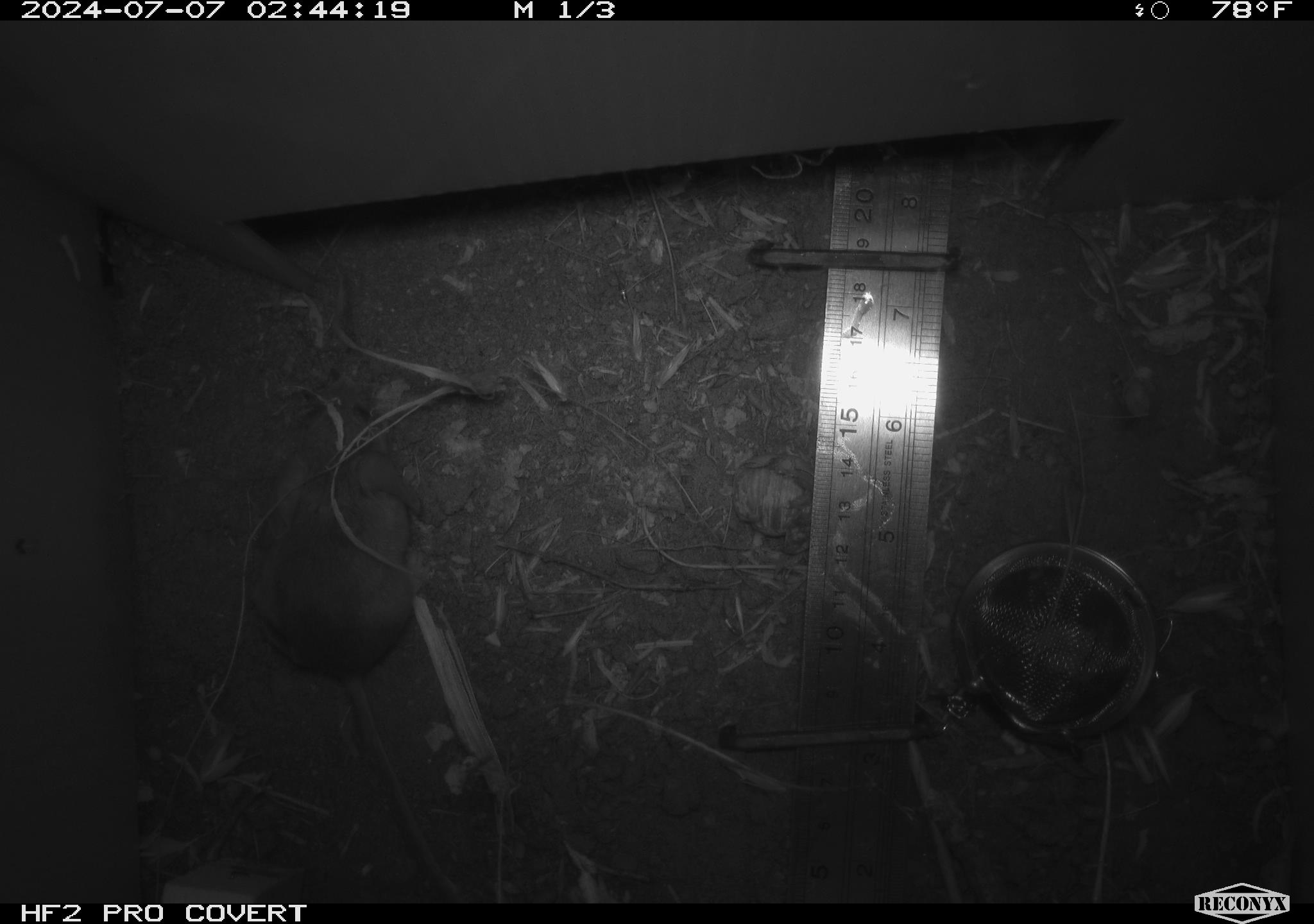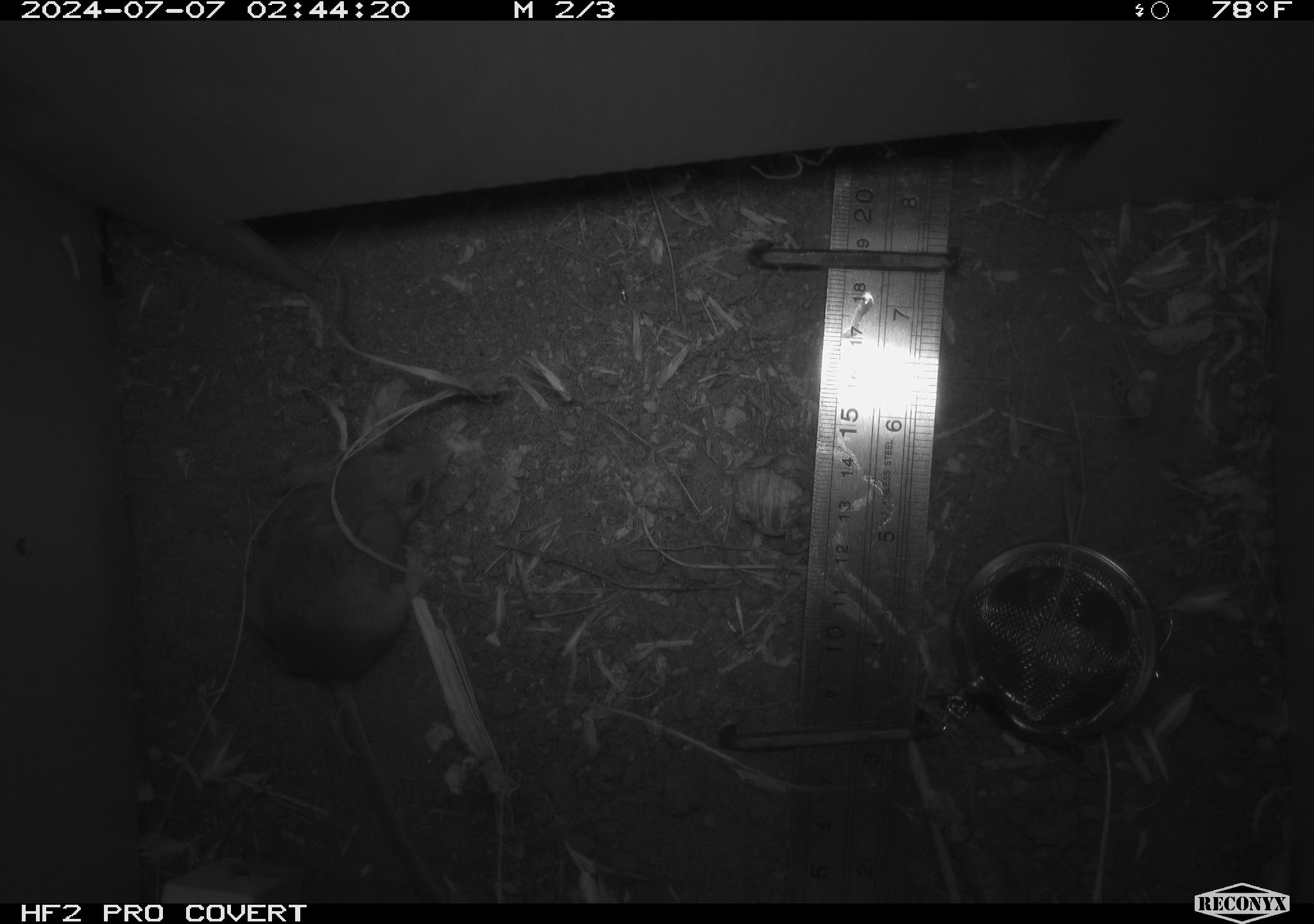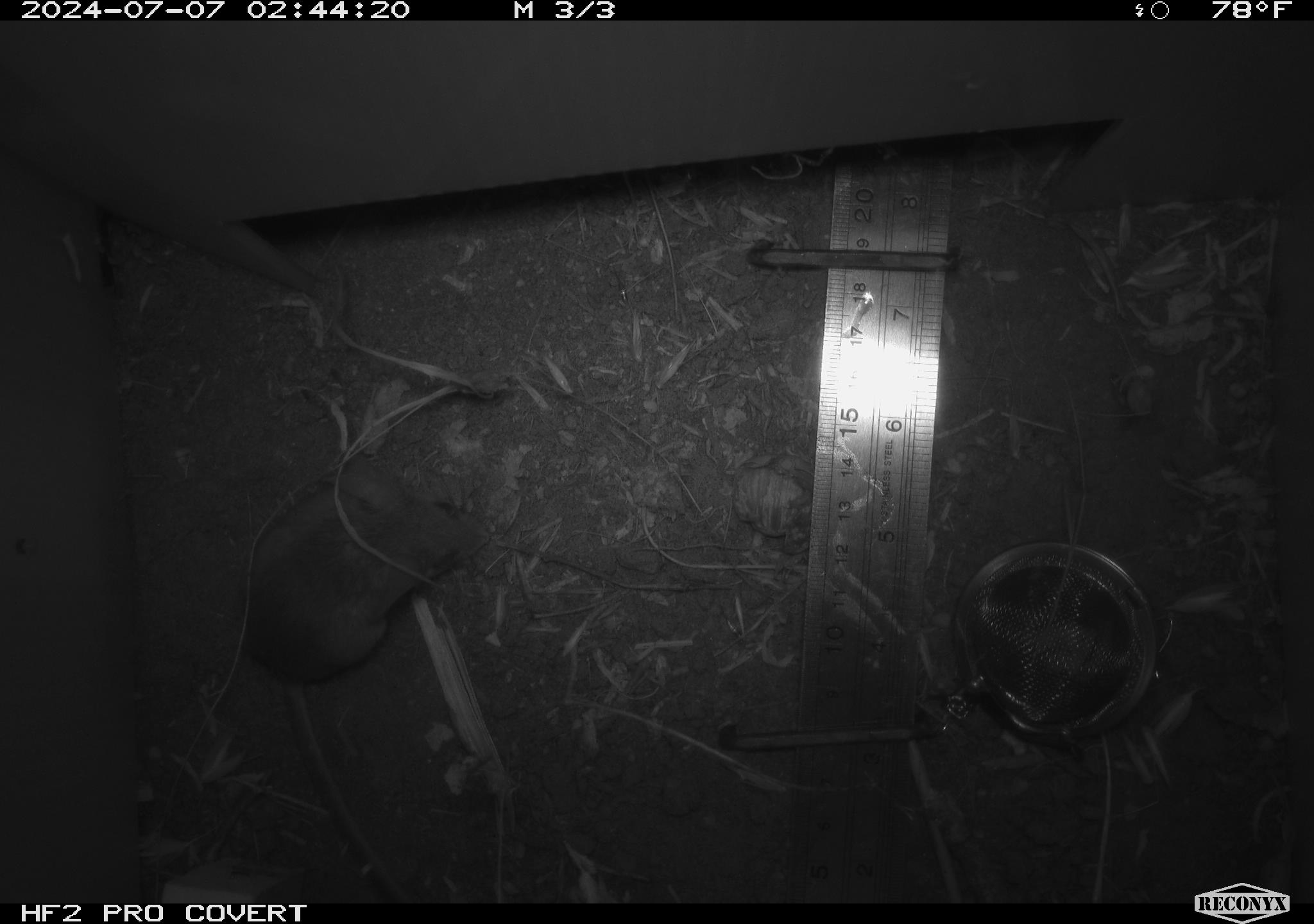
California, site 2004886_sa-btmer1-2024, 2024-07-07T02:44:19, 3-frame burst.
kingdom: Animalia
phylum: Chordata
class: Mammalia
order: Rodentia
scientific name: Rodentia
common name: mouse species